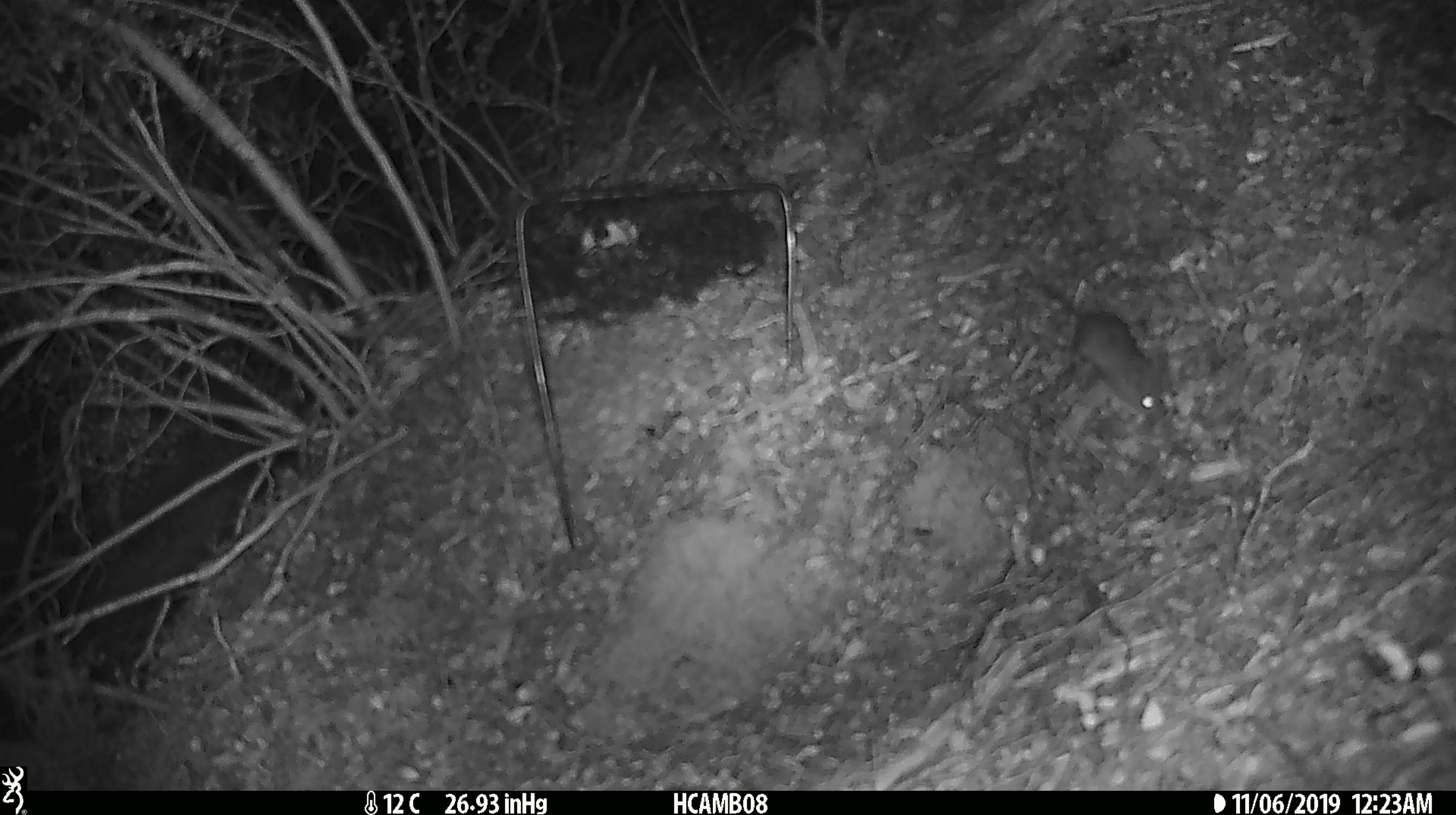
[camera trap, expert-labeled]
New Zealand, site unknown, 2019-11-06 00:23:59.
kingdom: Animalia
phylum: Chordata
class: Mammalia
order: Rodentia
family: Muridae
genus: Mus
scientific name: Mus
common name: mouse